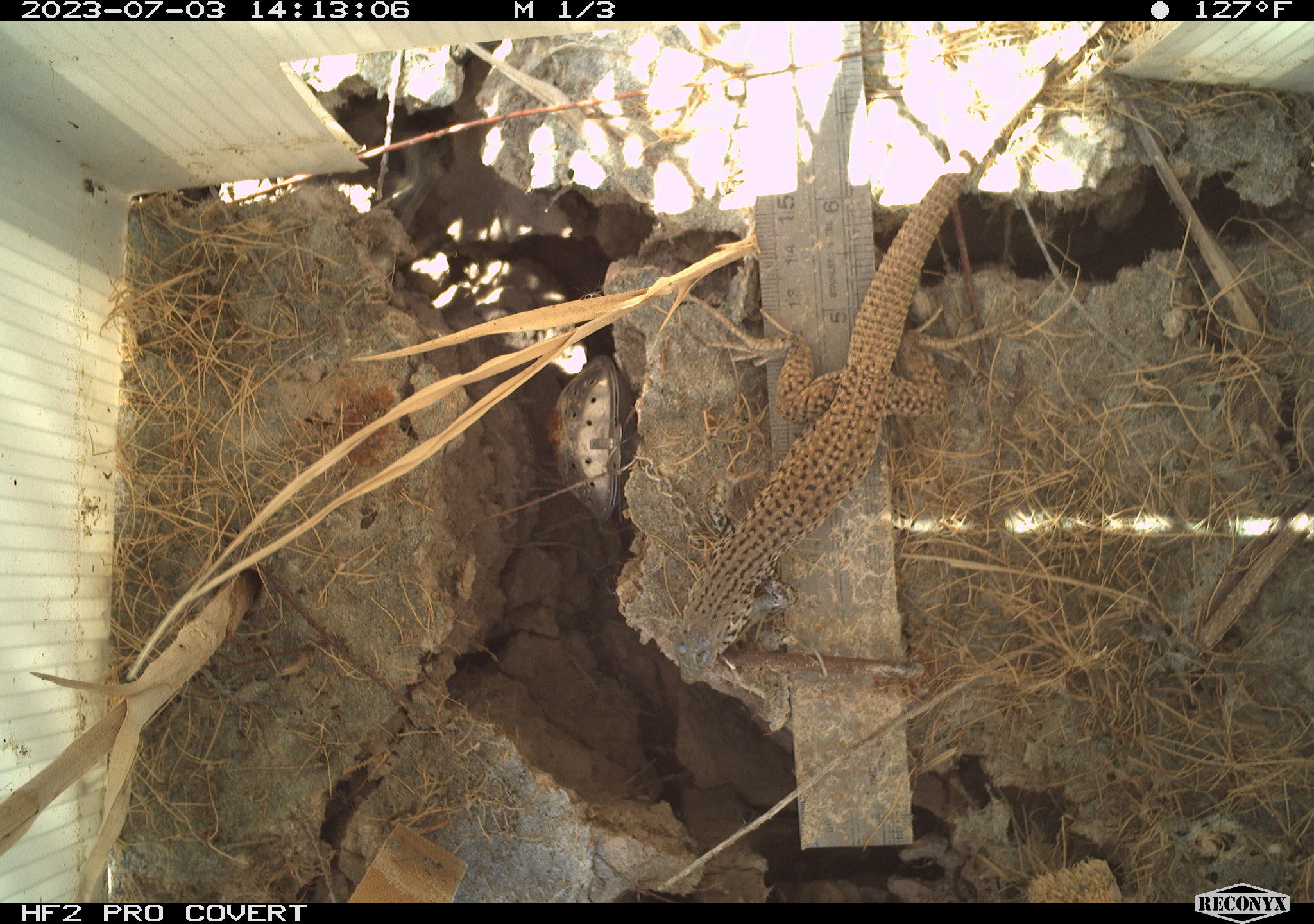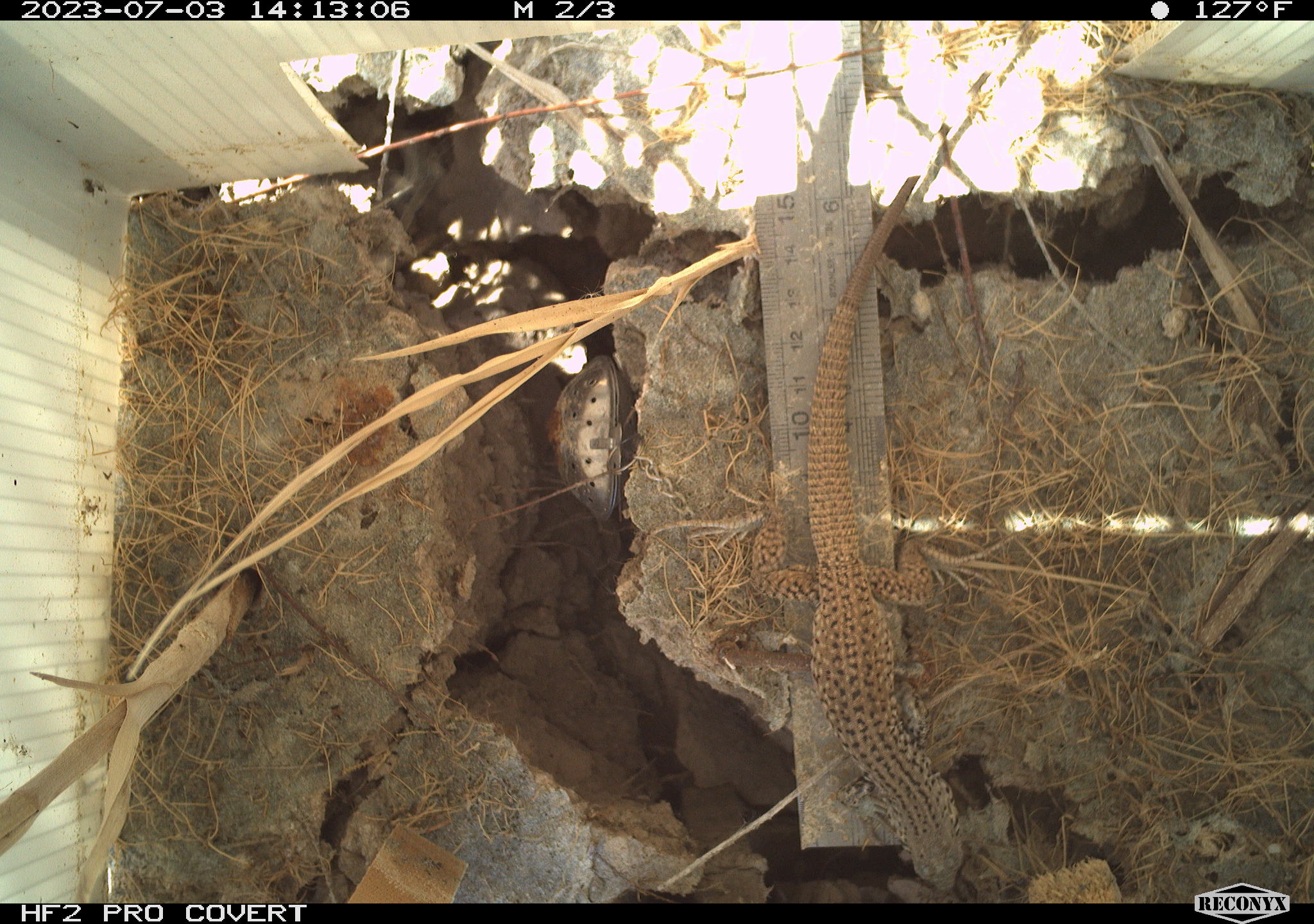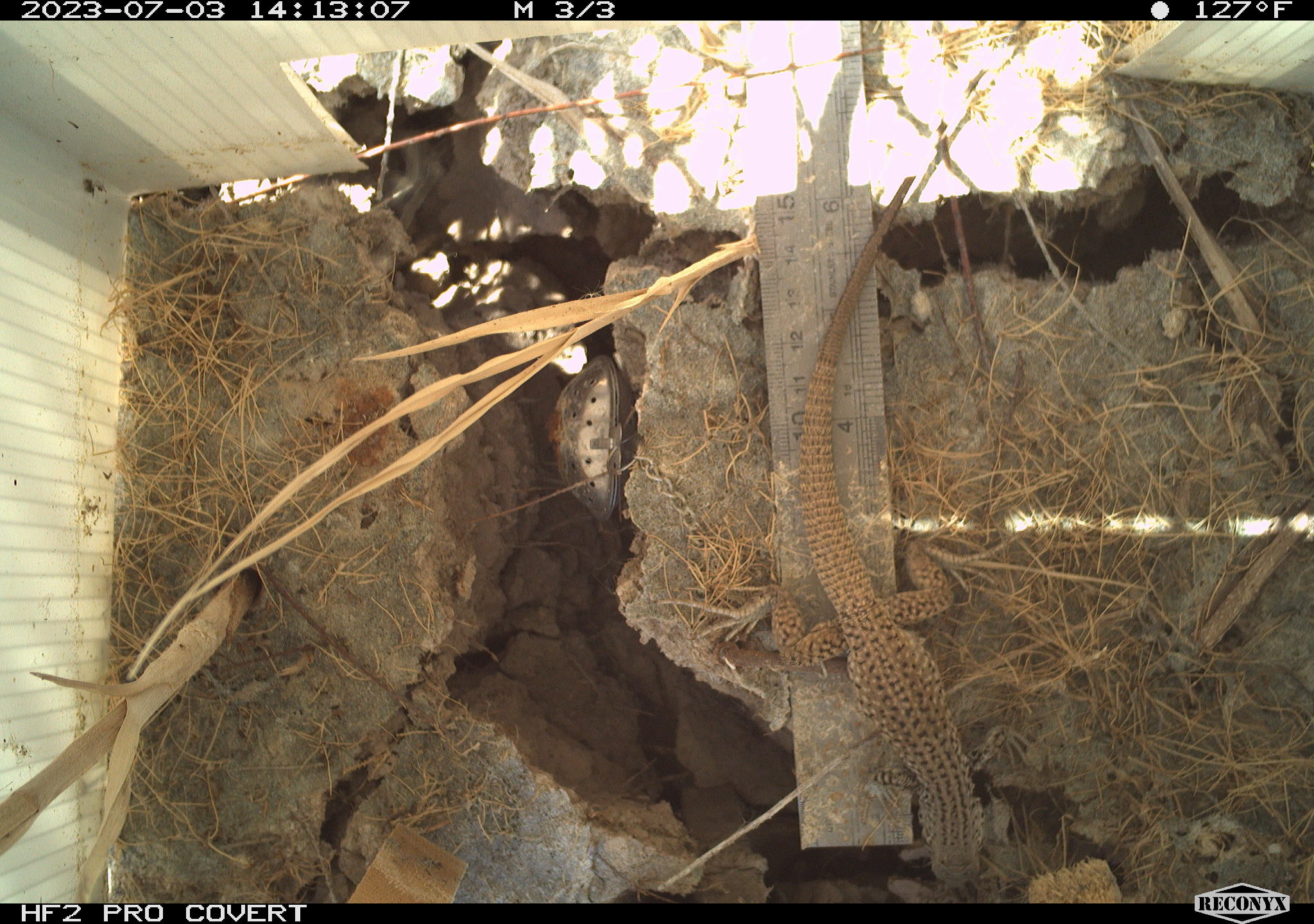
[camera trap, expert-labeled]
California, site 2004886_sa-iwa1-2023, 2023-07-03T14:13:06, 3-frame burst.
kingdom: Animalia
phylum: Chordata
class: Reptilia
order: Squamata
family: Teiidae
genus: Aspidoscelis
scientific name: Aspidoscelis tigris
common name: western whiptail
Western whiptail (Aspidoscelis tigris).